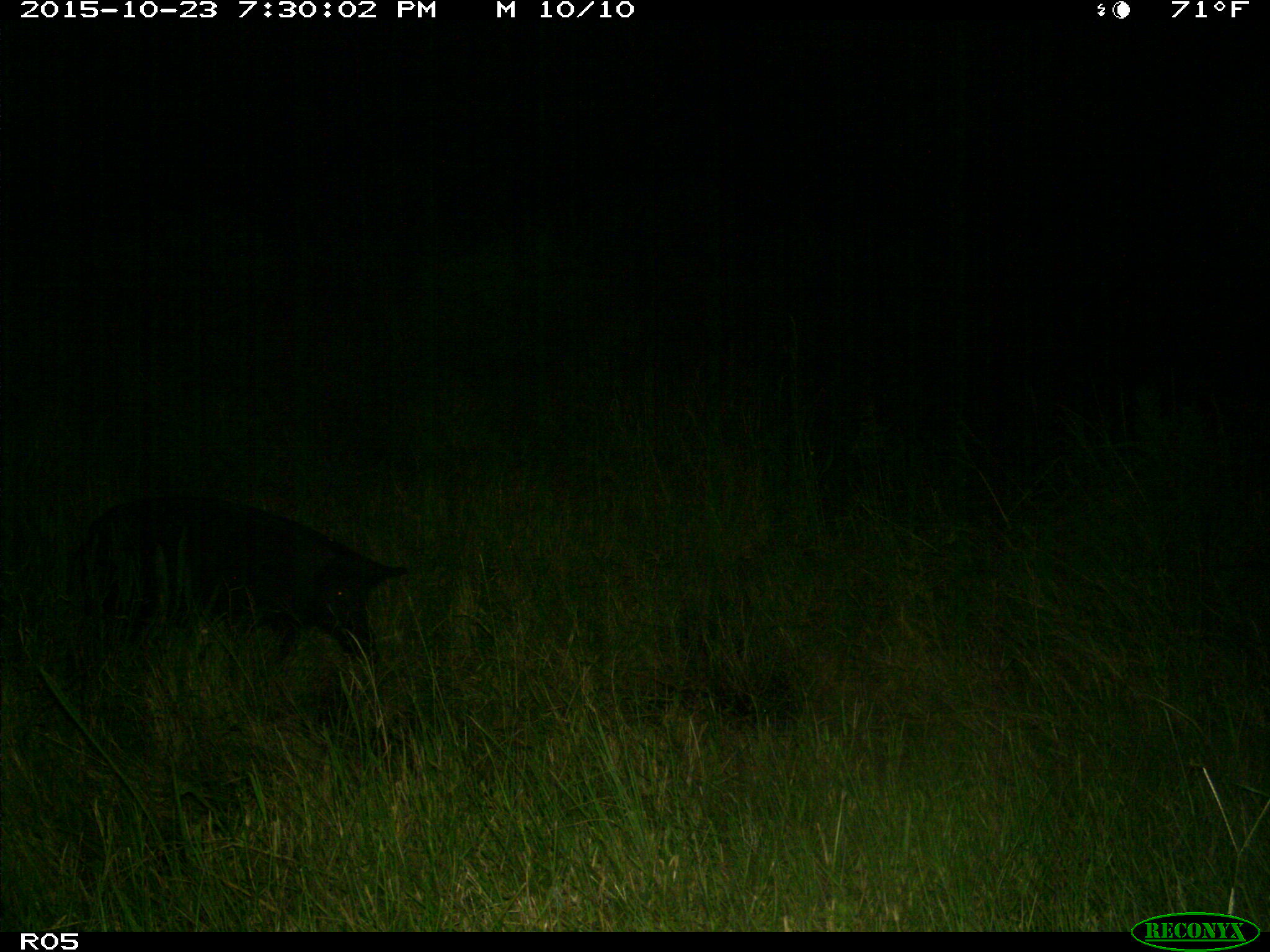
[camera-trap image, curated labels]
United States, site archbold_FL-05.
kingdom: Animalia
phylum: Chordata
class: Mammalia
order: Artiodactyla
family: Suidae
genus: Sus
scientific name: Sus scrofa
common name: wild boar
Sus scrofa (wild boar).